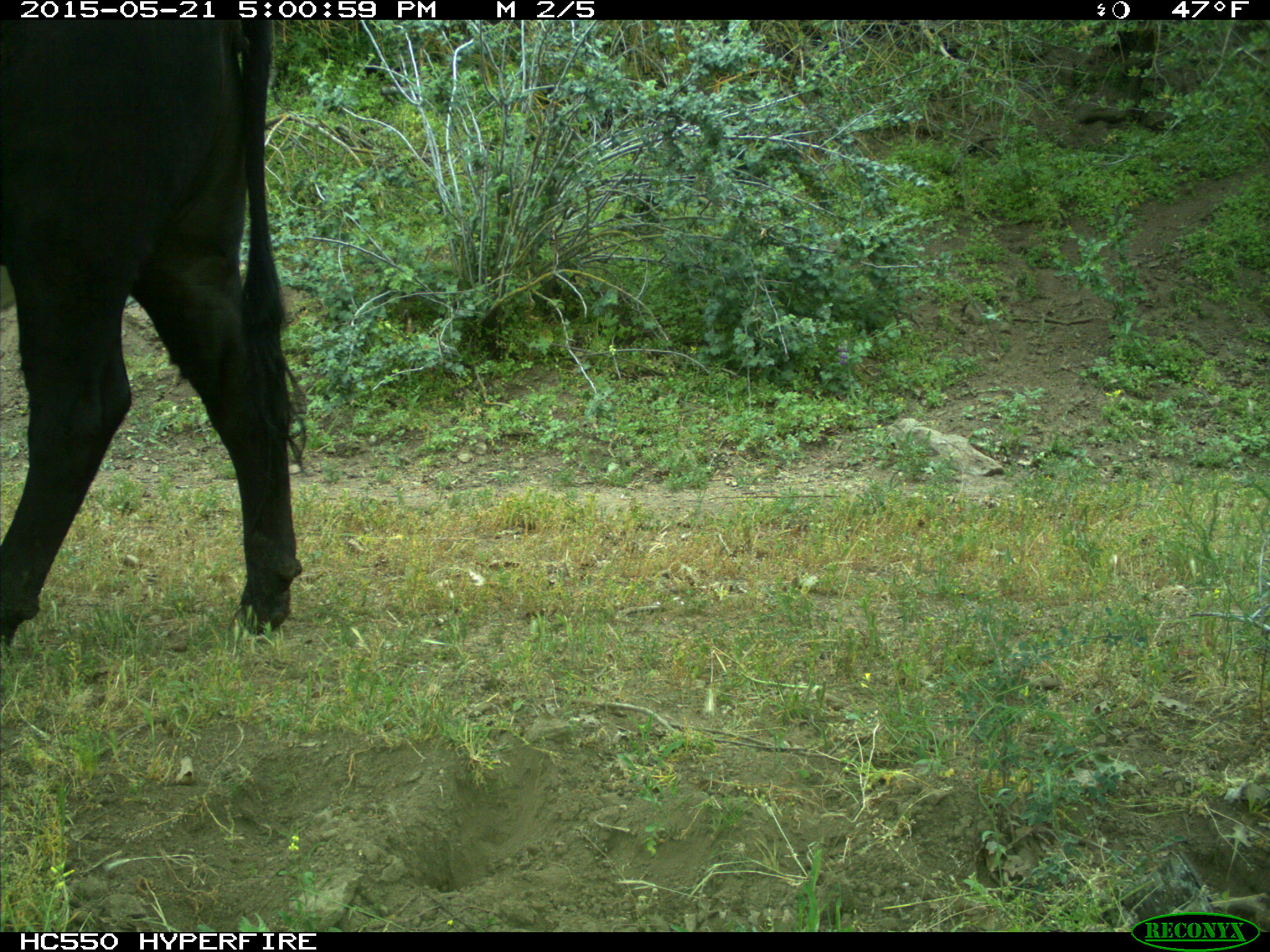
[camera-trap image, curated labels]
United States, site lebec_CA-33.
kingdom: Animalia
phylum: Chordata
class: Mammalia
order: Artiodactyla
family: Bovidae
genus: Bos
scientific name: Bos taurus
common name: domestic cow